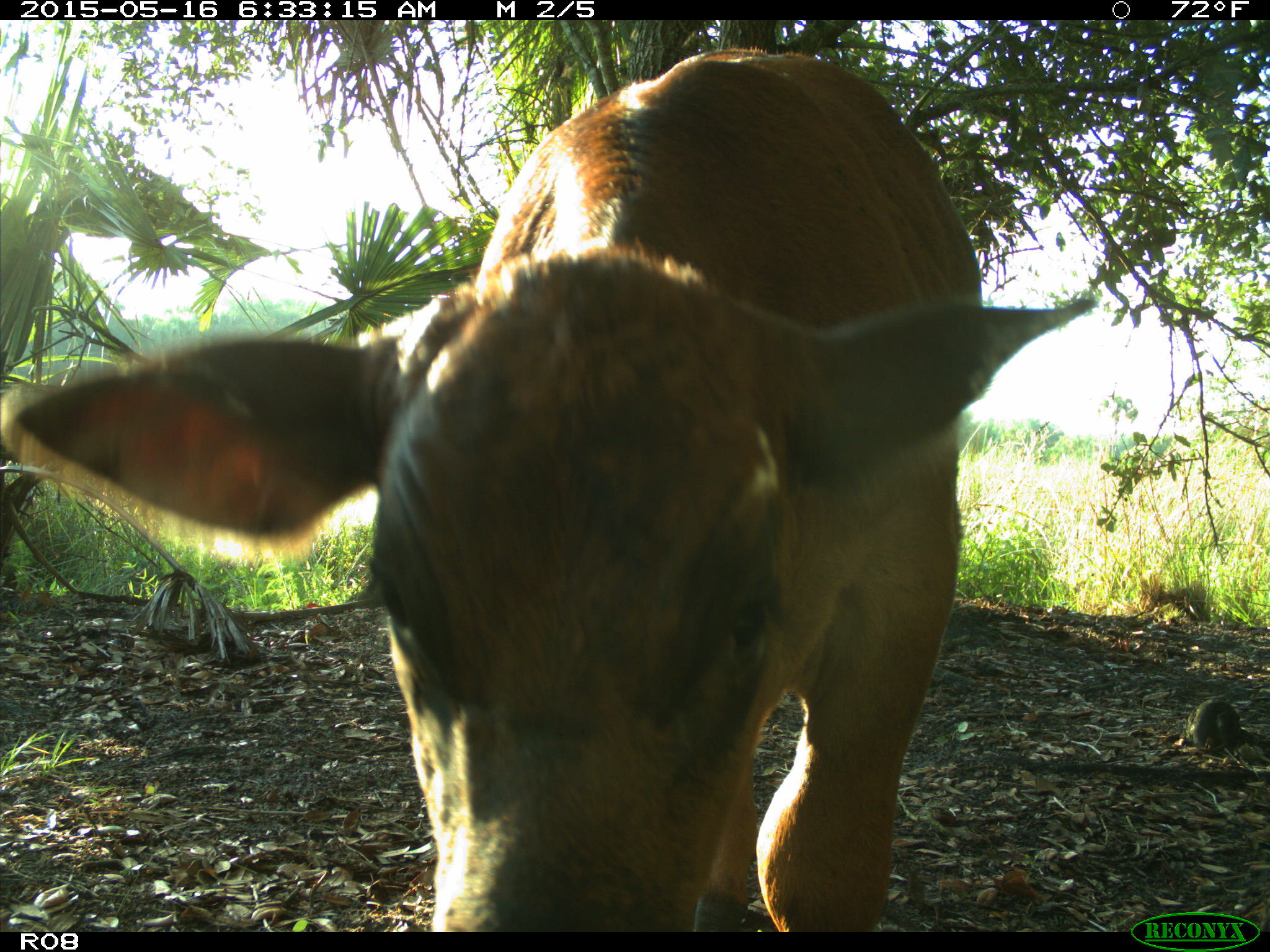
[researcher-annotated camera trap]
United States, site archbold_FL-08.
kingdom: Animalia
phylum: Chordata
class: Mammalia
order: Artiodactyla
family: Bovidae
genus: Bos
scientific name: Bos taurus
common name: domestic cow